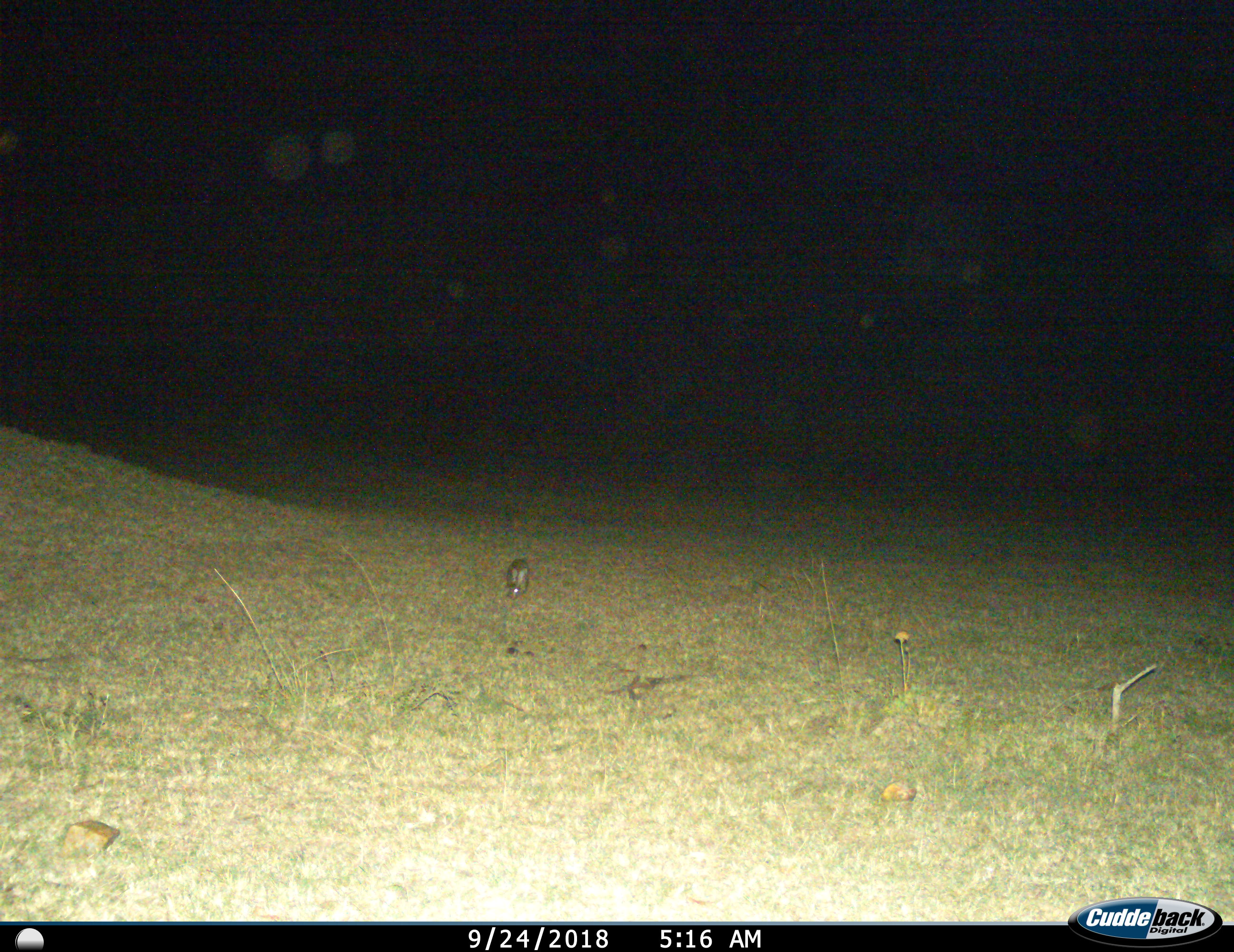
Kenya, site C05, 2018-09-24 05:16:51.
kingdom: Animalia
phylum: Chordata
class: Mammalia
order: Lagomorpha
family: Leporidae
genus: Lepus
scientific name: Lepus victoriae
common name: savannah hare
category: haresavannah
Haresavannah (savannah hare) (Lepus victoriae), count 1. Behavior (volunteer vote fractions): standing 33%, resting 17%, moving 0%, interacting 0%. Young present (vote fraction): 0%. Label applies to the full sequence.